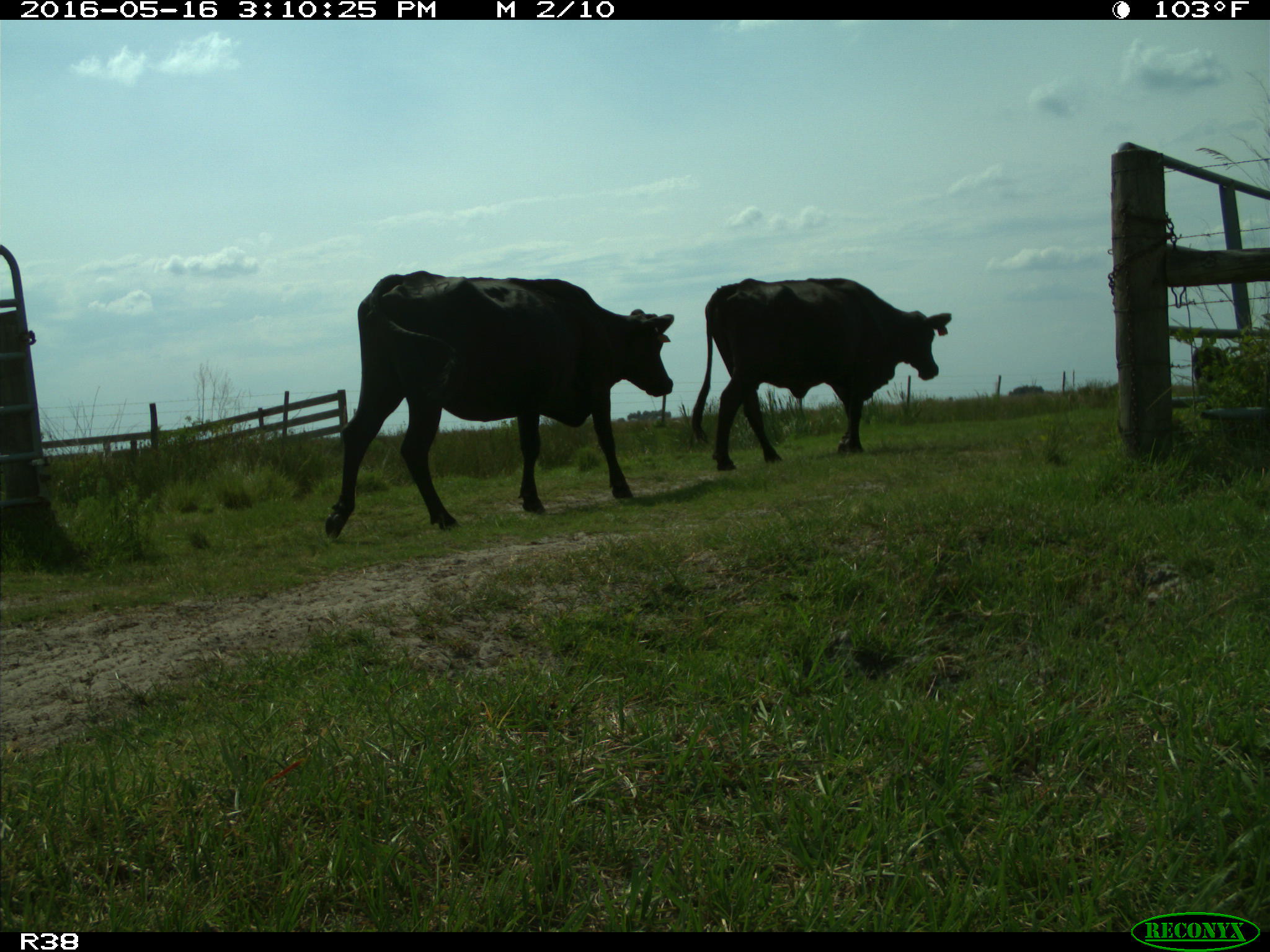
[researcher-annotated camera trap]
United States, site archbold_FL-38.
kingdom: Animalia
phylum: Chordata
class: Mammalia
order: Artiodactyla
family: Bovidae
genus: Bos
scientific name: Bos taurus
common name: domestic cow